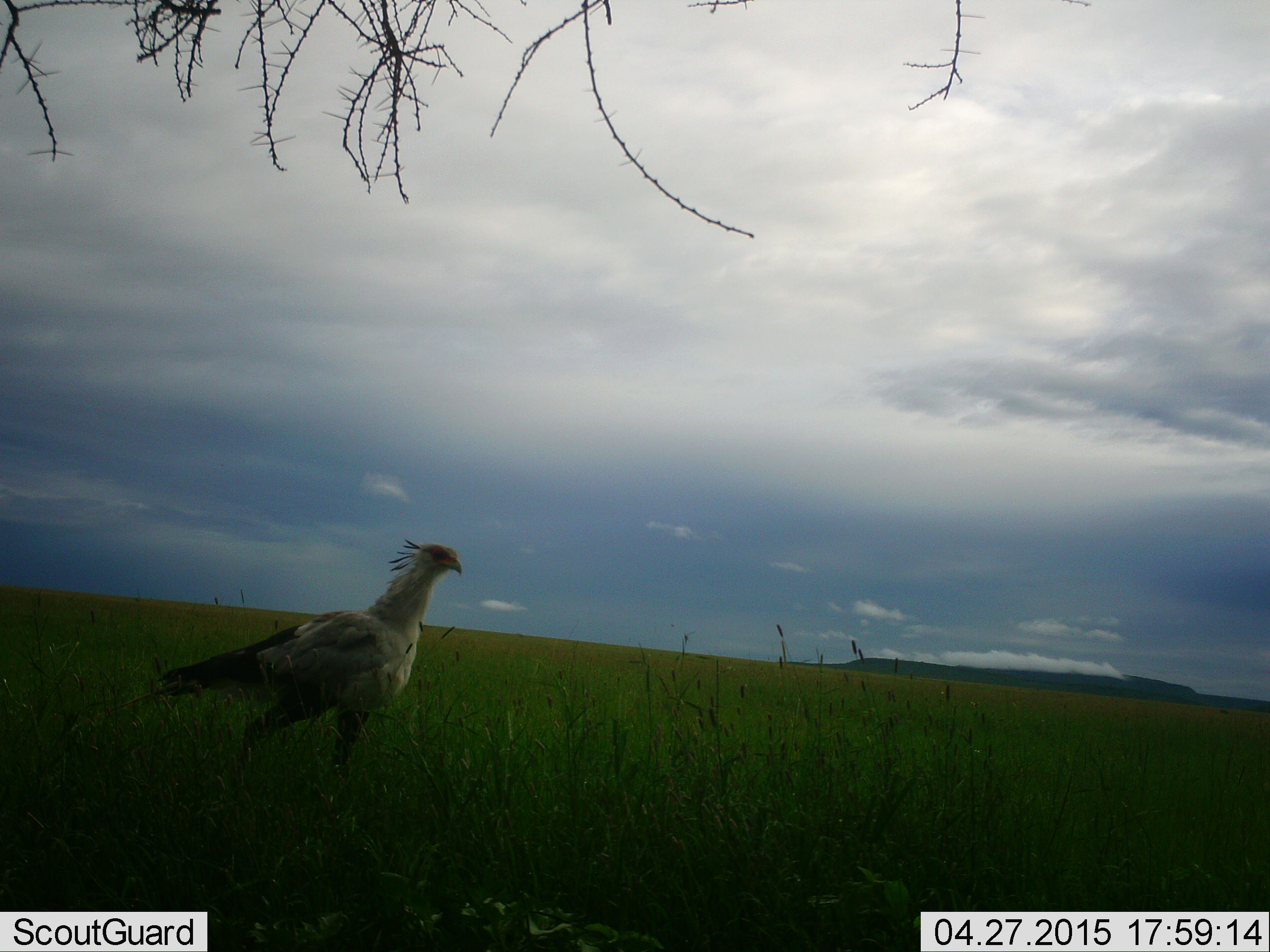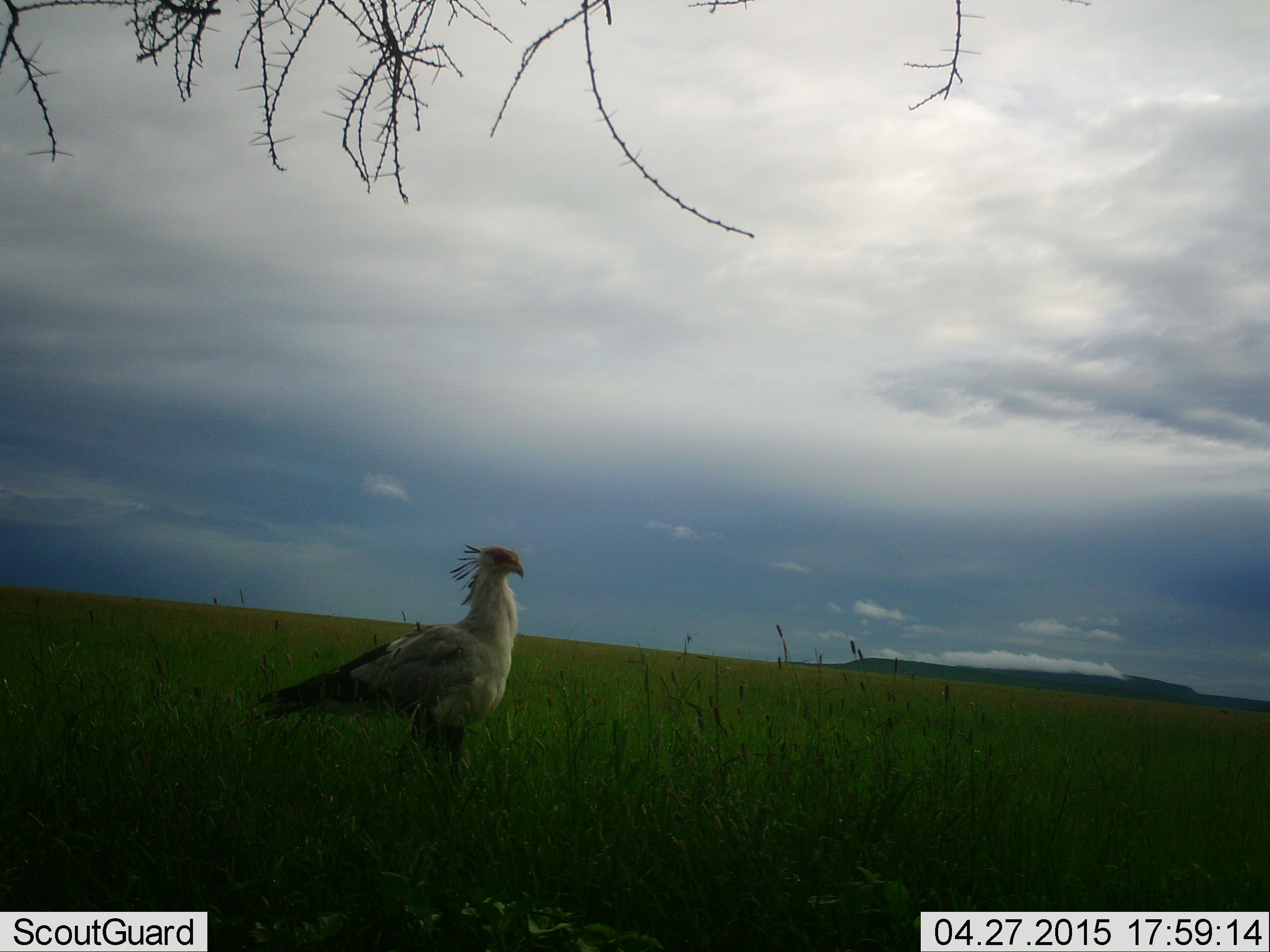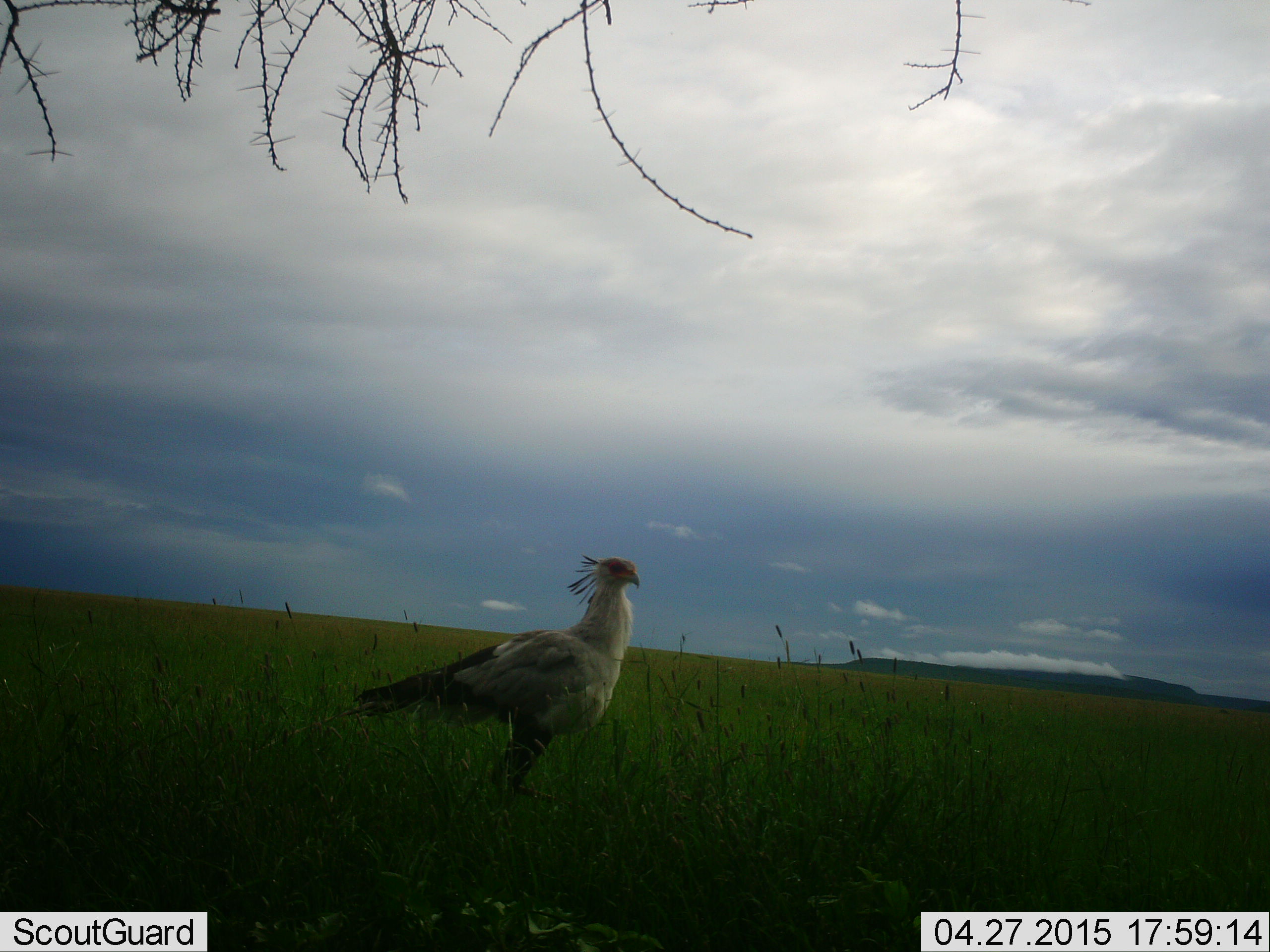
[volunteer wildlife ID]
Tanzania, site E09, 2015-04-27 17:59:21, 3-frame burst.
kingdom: Animalia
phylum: Chordata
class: Aves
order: Accipitriformes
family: Sagittariidae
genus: Sagittarius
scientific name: Sagittarius serpentarius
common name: secretary bird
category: secretarybird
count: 1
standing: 20%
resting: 0%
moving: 80%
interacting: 0%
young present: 0%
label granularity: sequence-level